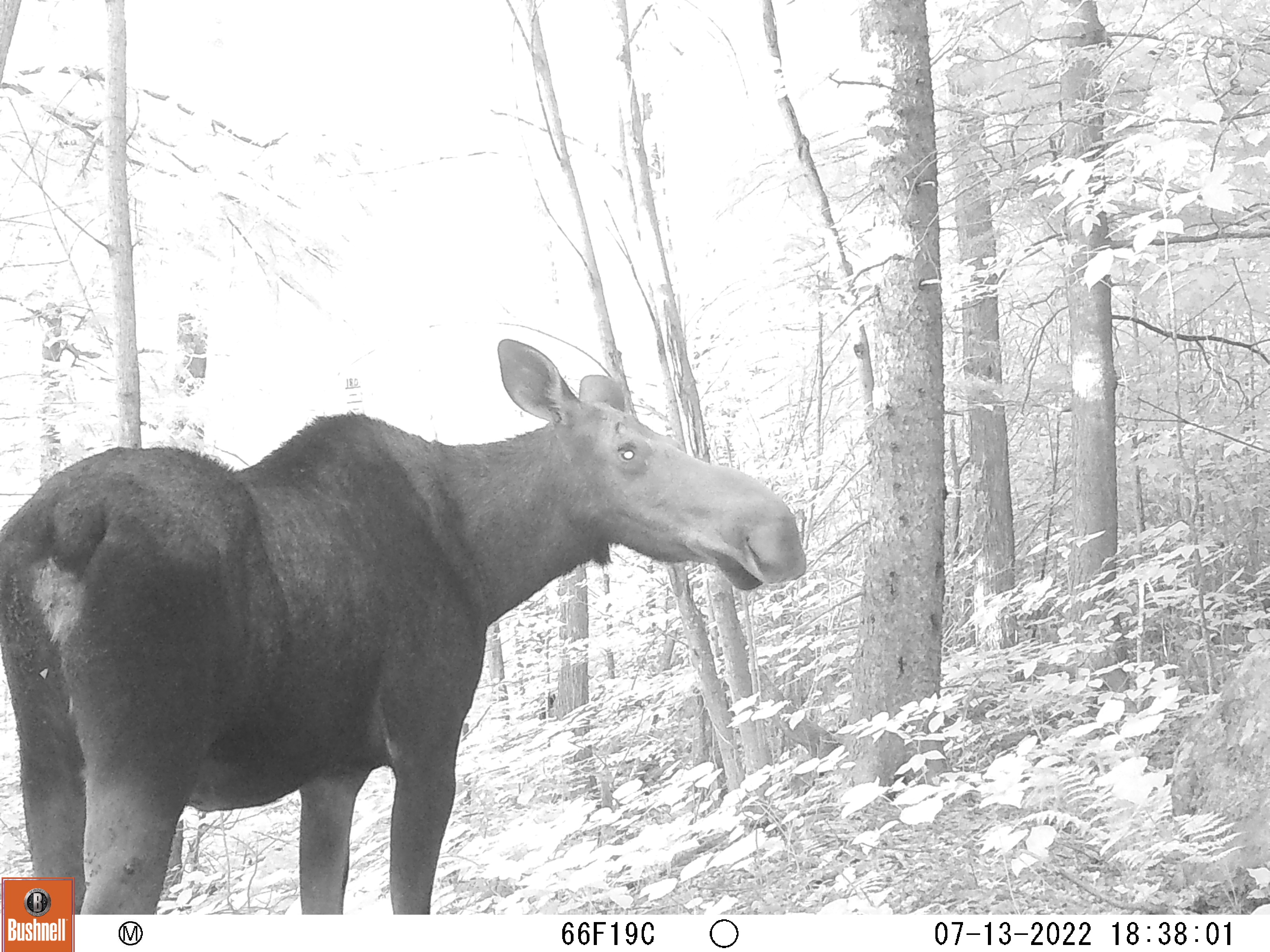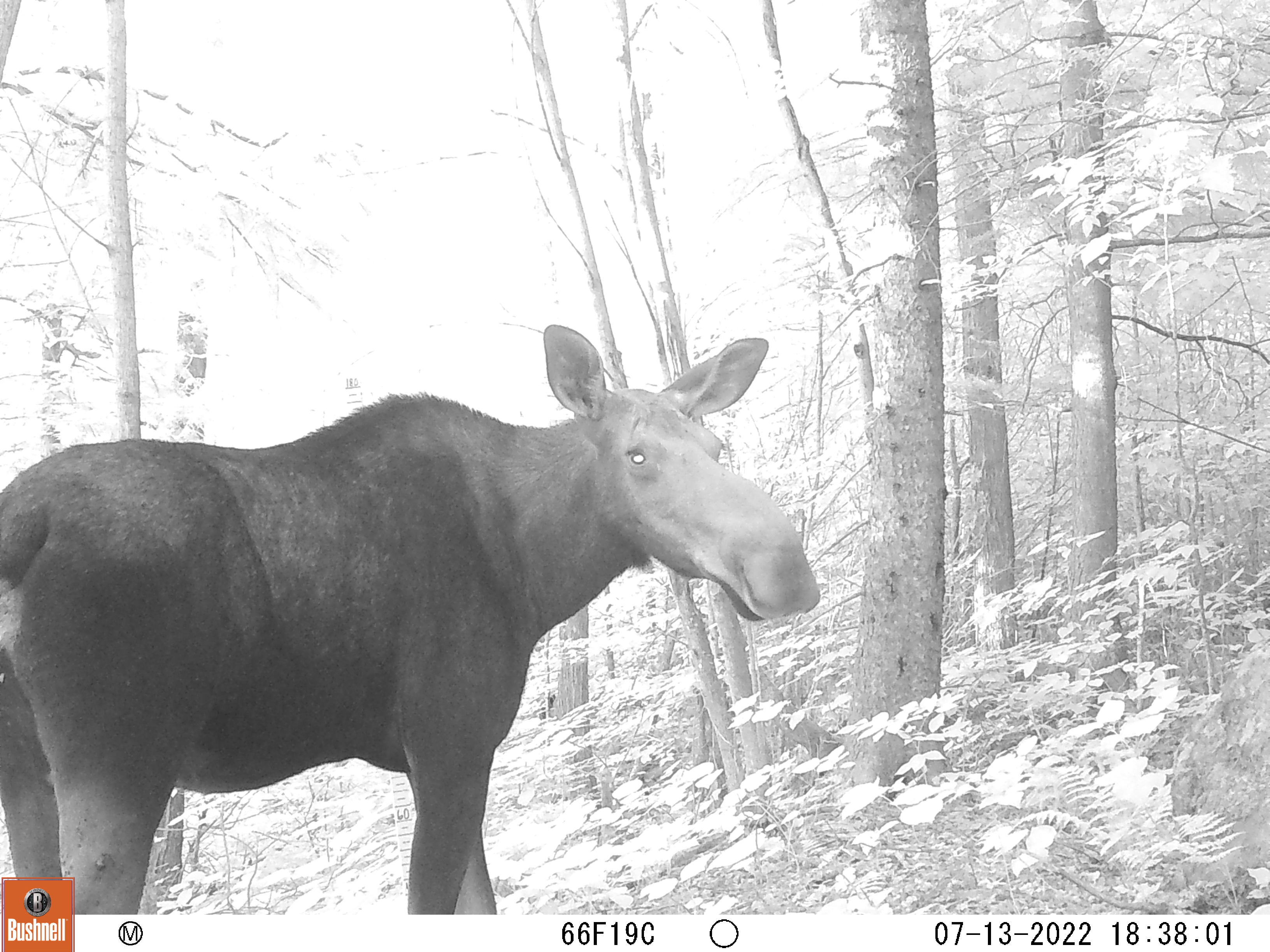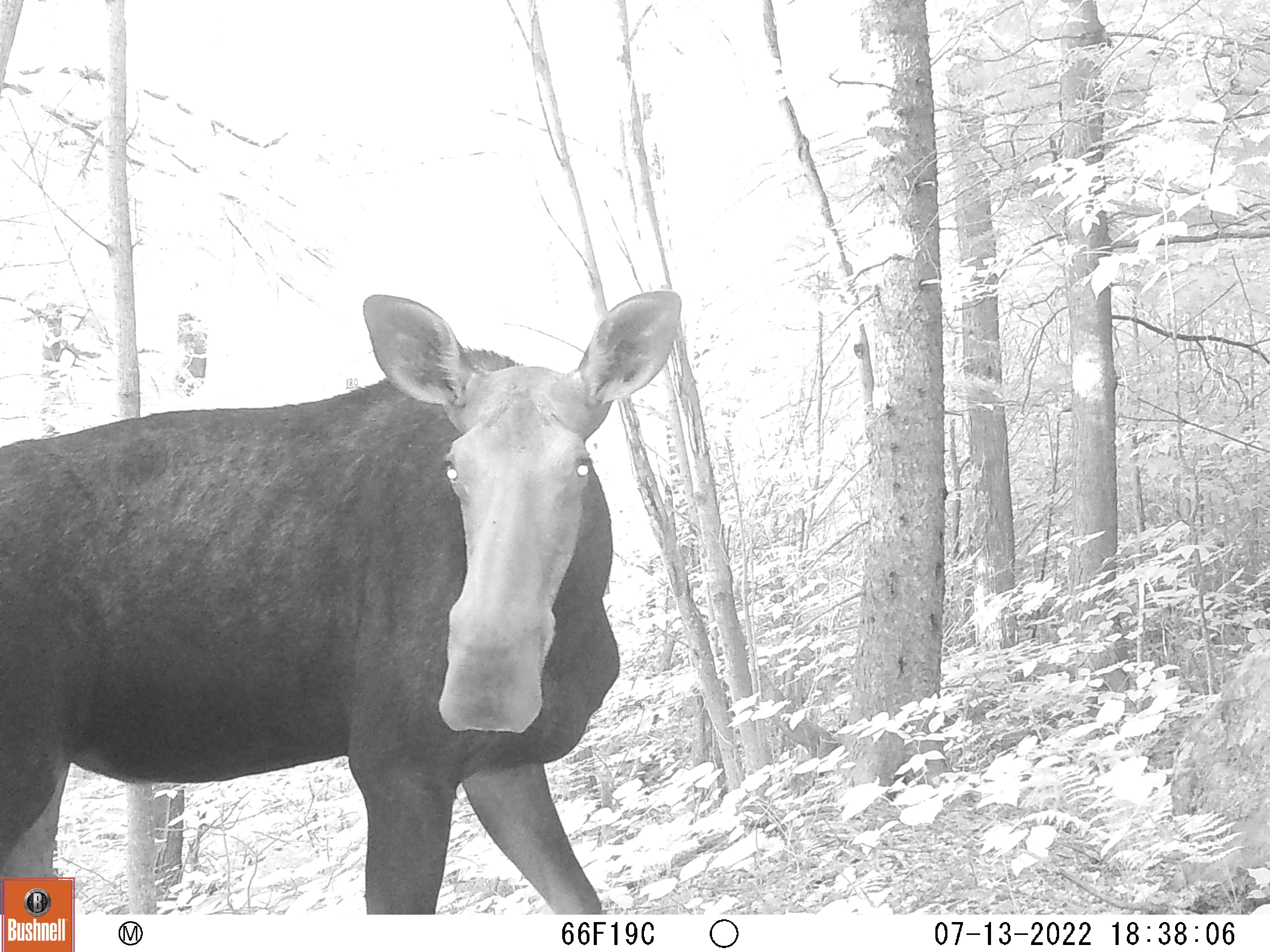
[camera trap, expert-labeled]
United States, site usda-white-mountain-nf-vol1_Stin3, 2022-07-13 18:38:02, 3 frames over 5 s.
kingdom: Animalia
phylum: Chordata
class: Mammalia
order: Artiodactyla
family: Cervidae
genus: Alces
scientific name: Alces alces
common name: moose